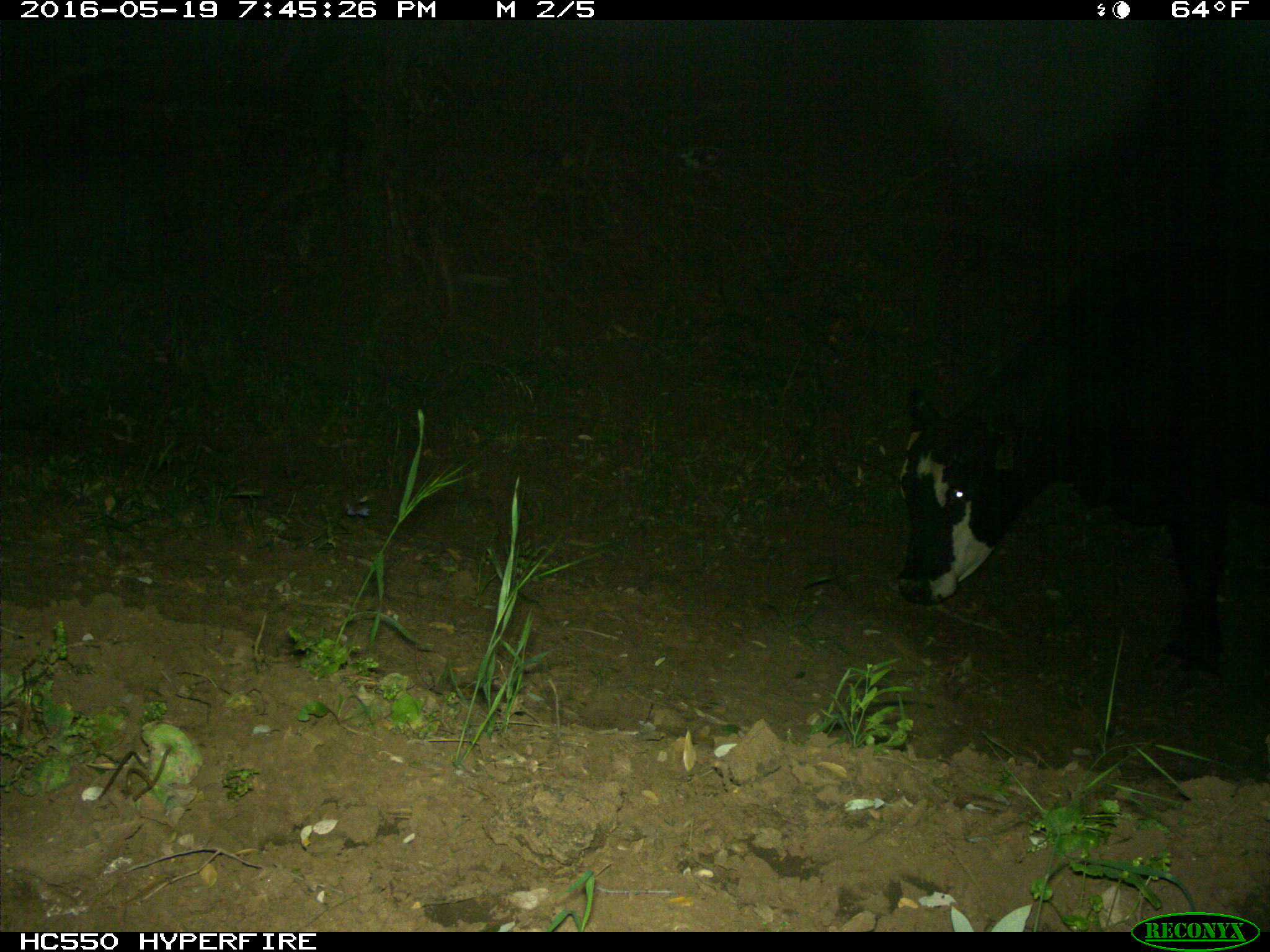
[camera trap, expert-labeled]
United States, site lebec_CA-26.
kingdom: Animalia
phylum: Chordata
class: Mammalia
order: Artiodactyla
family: Bovidae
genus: Bos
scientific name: Bos taurus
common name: domestic cow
Bos taurus (domestic cow).